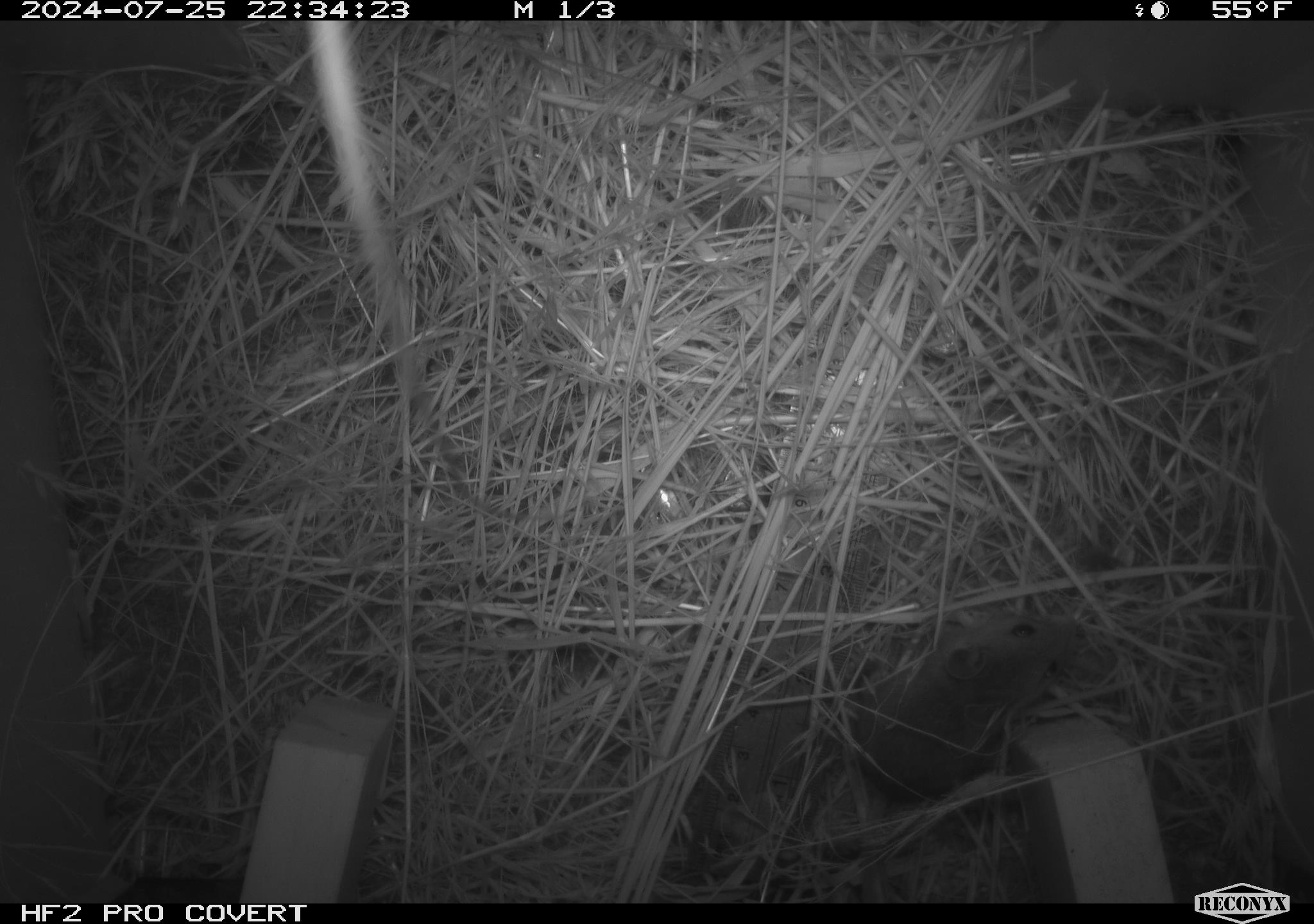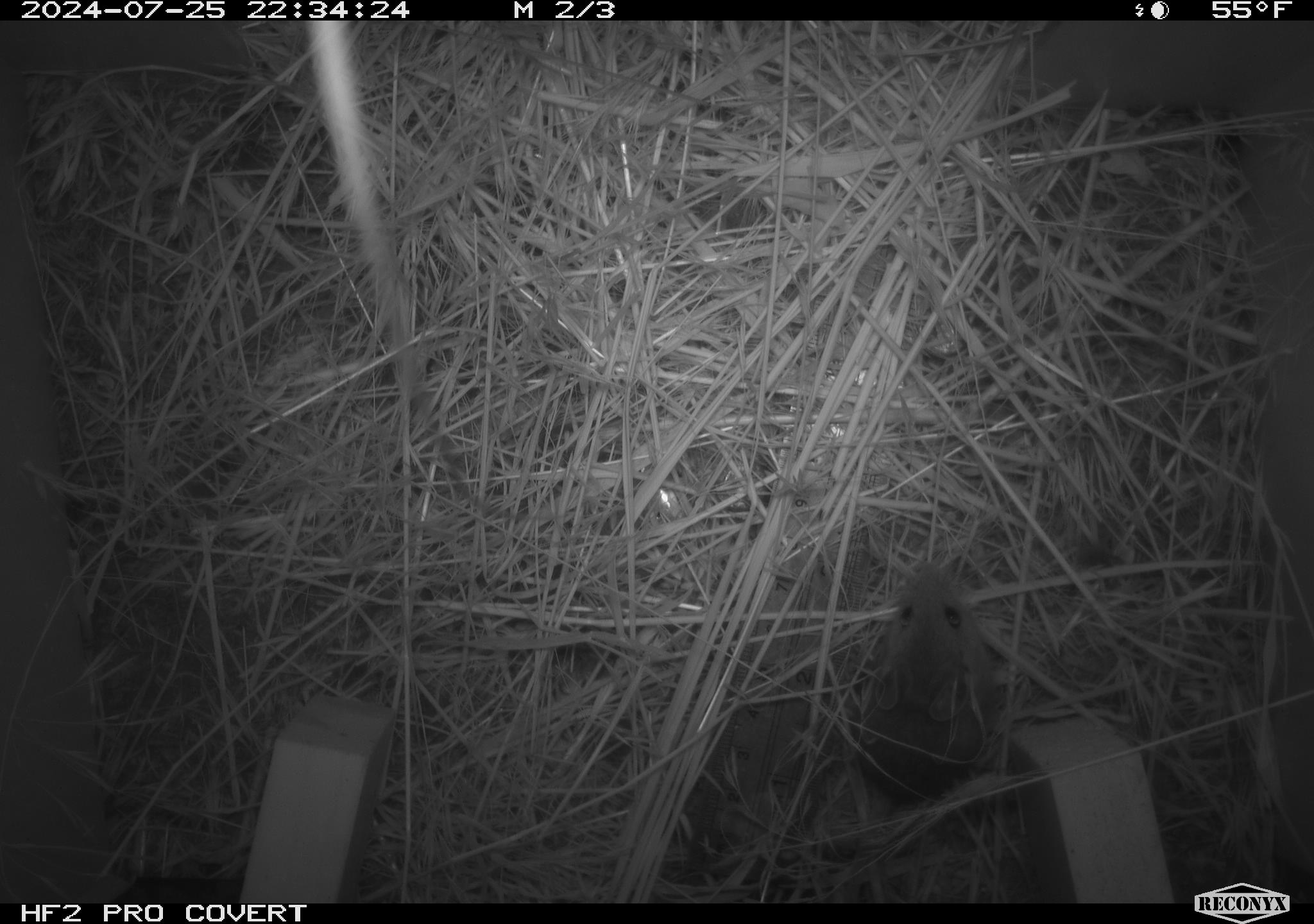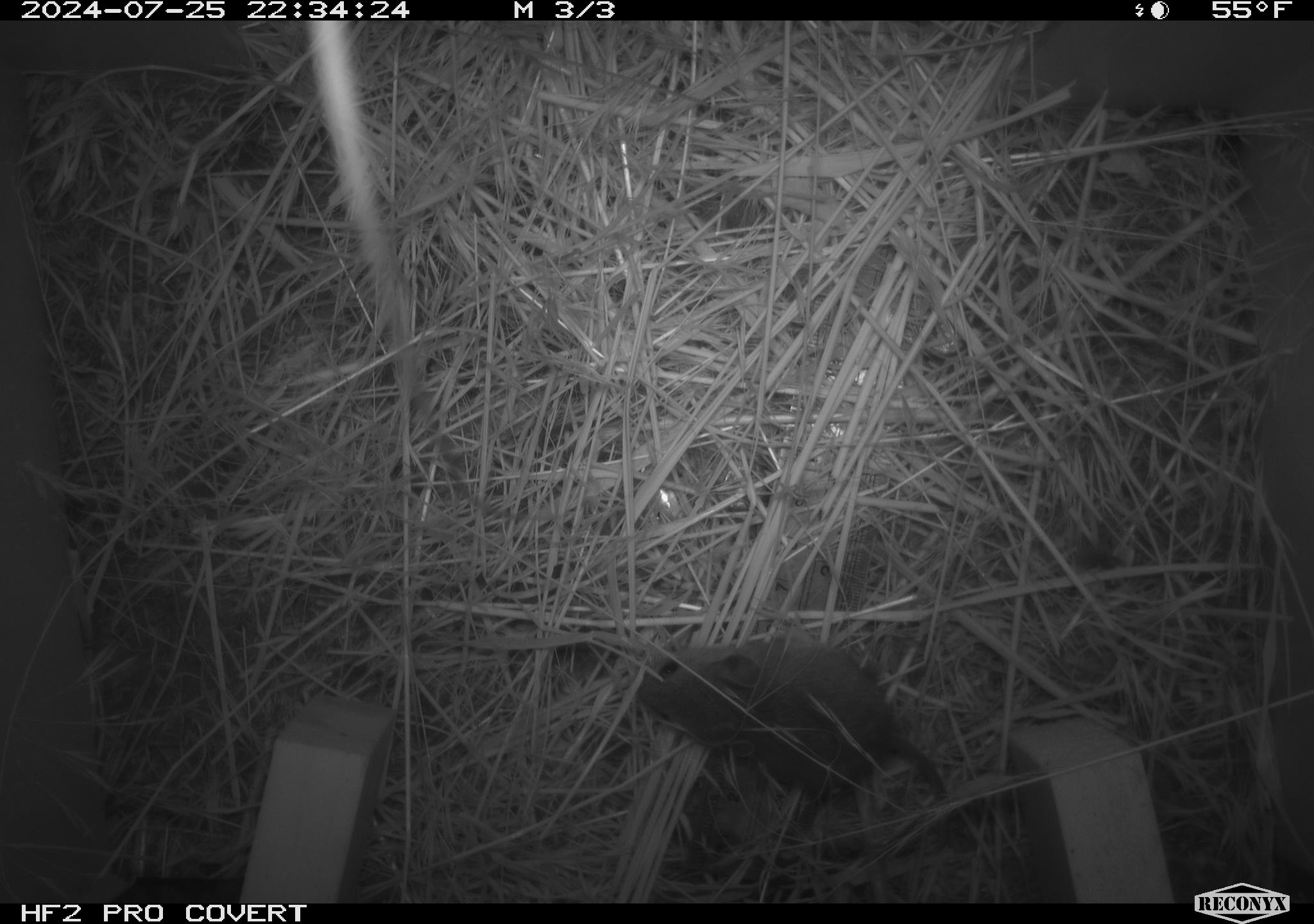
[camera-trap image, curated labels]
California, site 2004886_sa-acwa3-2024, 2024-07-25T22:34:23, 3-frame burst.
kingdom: Animalia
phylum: Chordata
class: Mammalia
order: Rodentia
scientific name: Rodentia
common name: mouse species